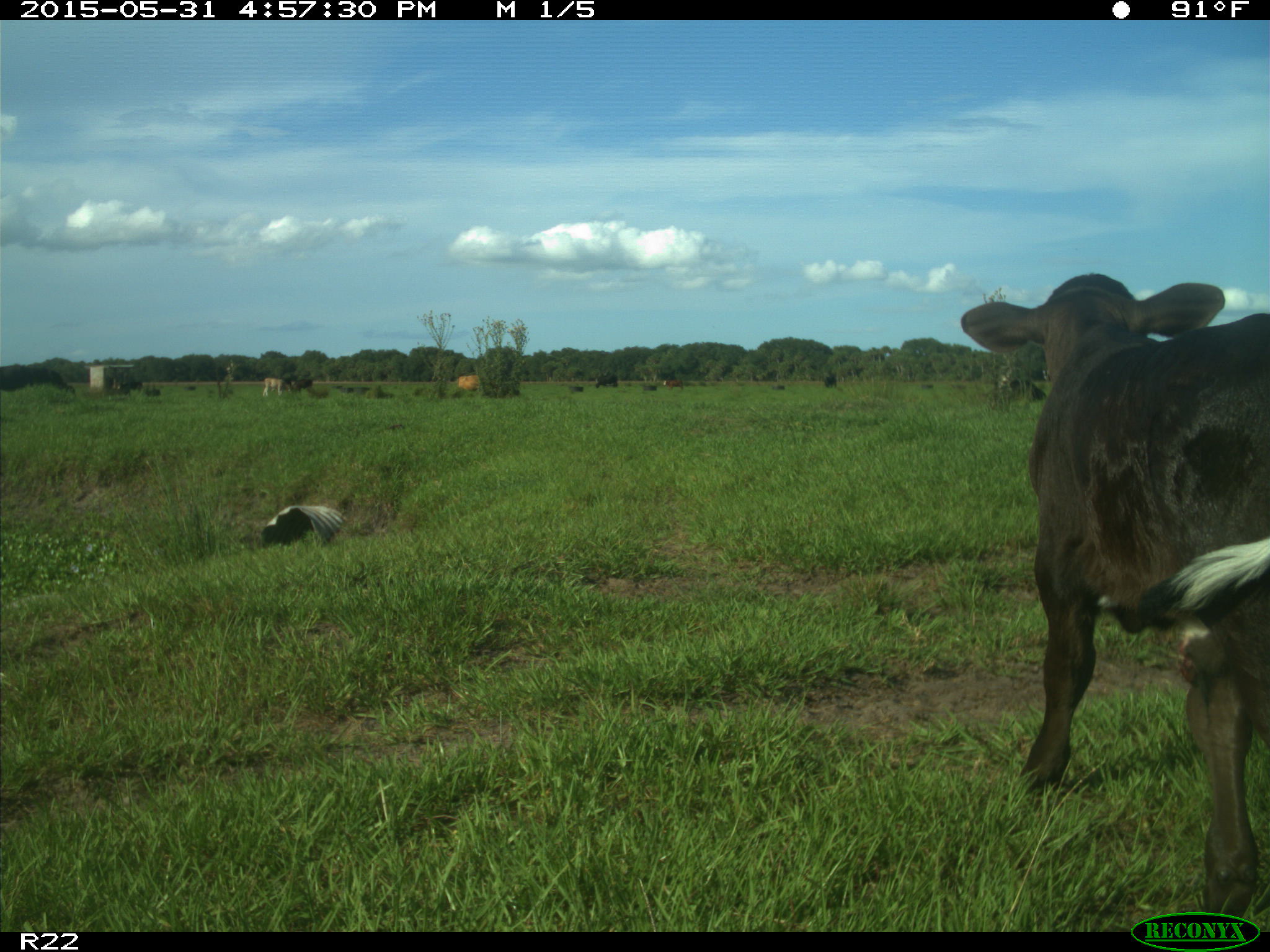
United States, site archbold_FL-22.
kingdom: Animalia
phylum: Chordata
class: Mammalia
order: Artiodactyla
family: Bovidae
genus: Bos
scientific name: Bos taurus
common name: domestic cow